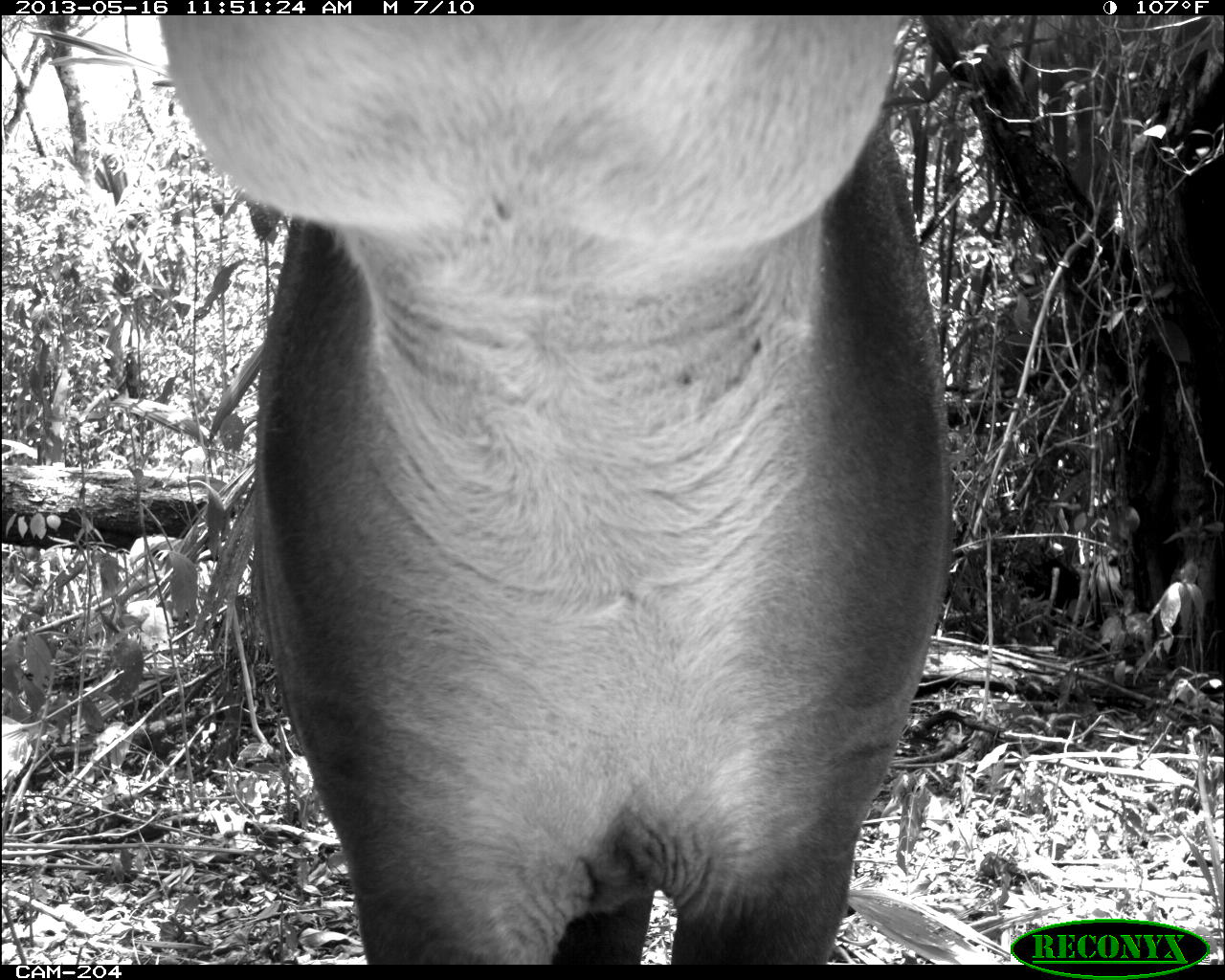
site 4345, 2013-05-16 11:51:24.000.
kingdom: Animalia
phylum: Chordata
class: Mammalia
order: Perissodactyla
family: Tapiridae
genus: Tapirus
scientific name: Tapirus bairdii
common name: baird's tapir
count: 1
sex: female